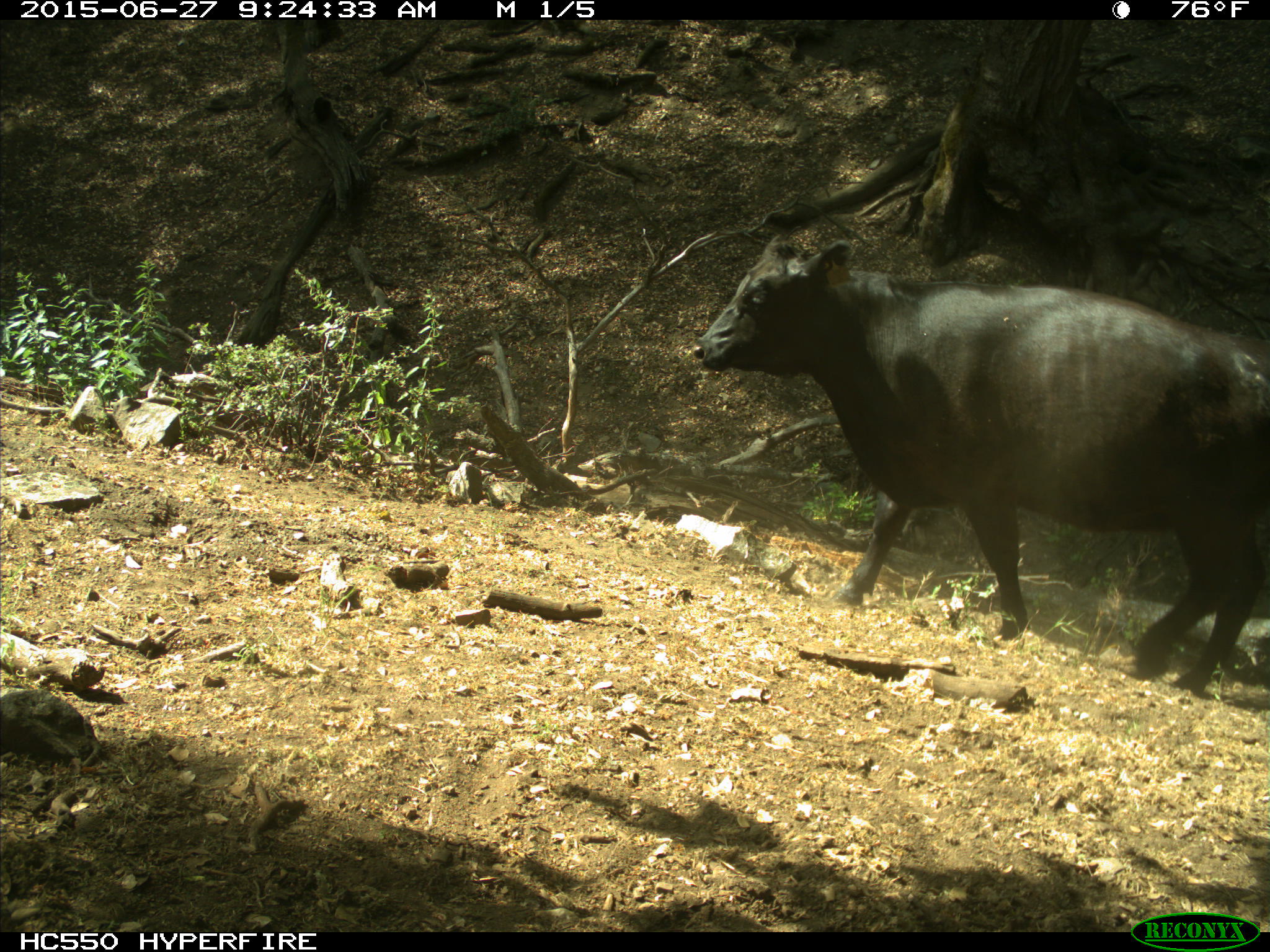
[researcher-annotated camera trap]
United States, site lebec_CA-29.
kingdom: Animalia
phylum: Chordata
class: Mammalia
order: Artiodactyla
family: Bovidae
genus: Bos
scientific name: Bos taurus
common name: domestic cow